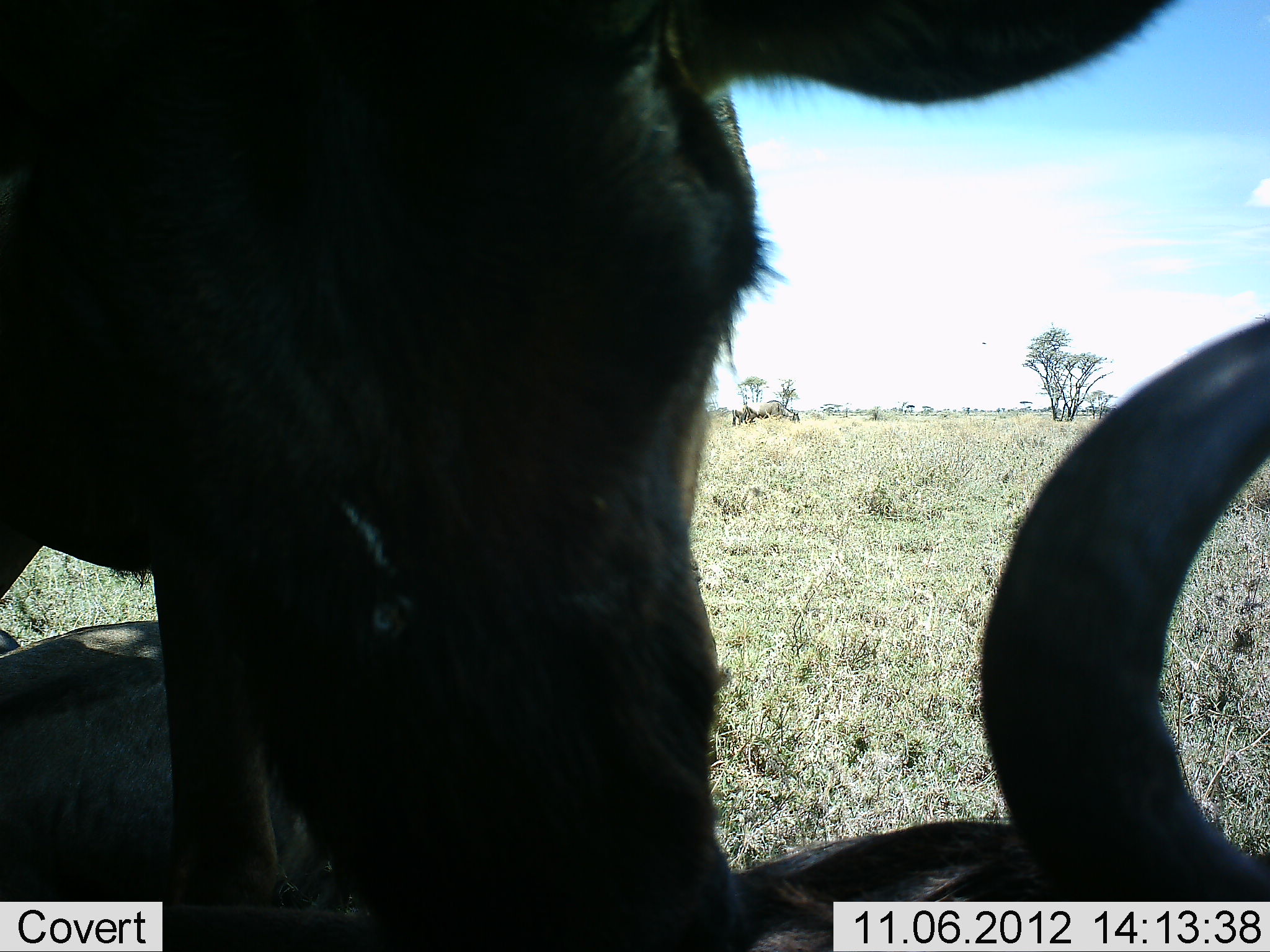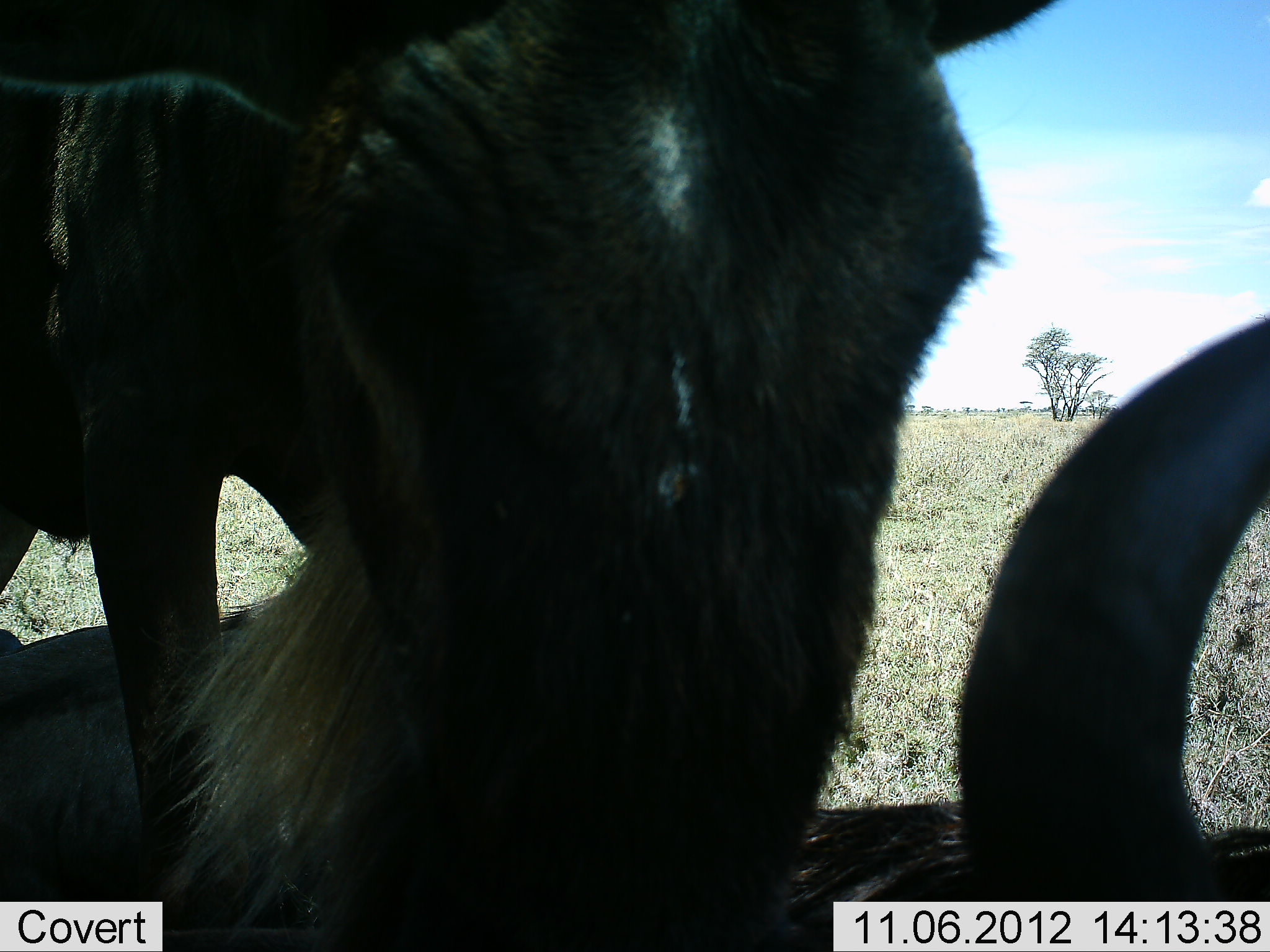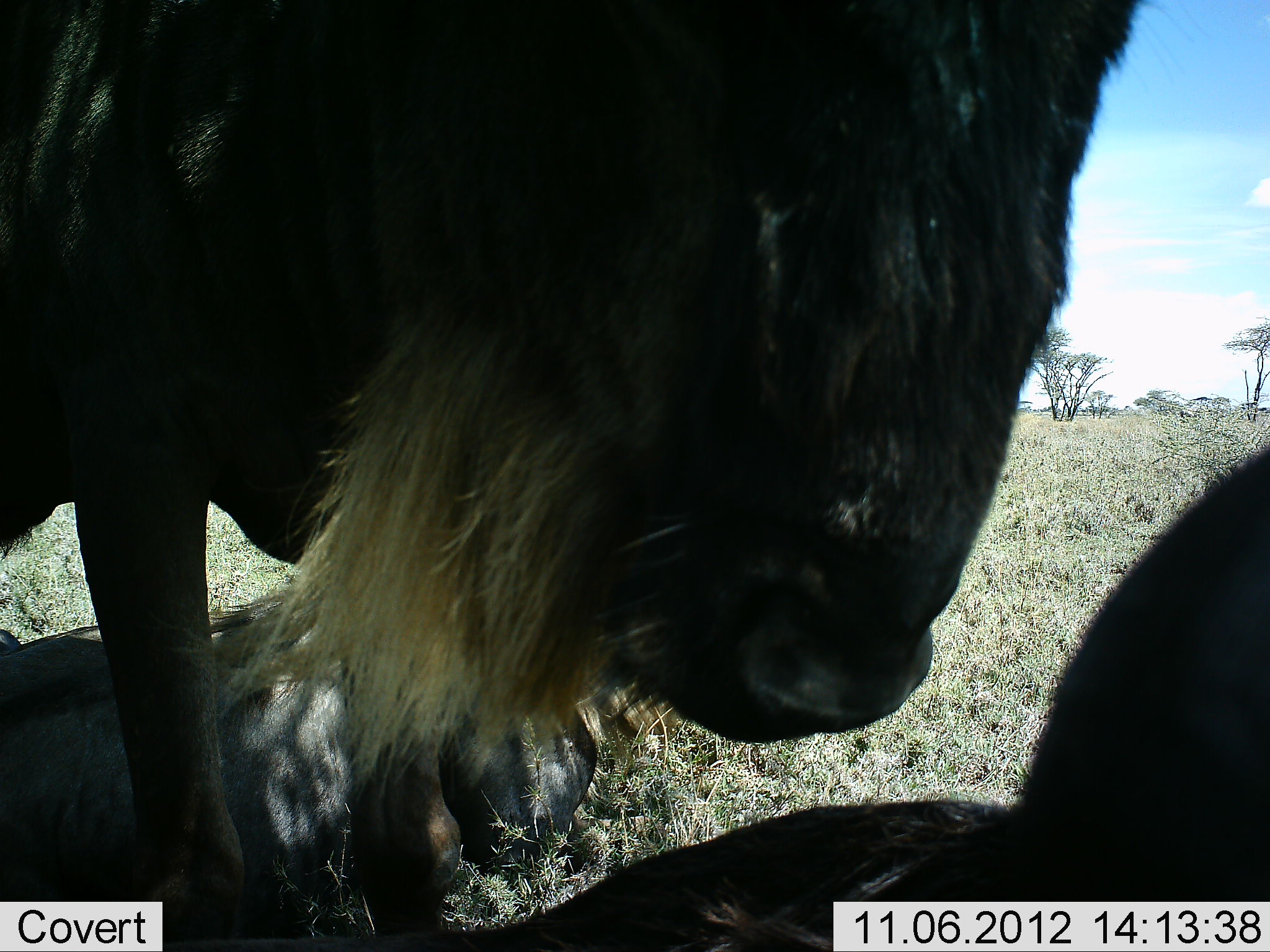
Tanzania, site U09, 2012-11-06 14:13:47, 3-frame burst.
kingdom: Animalia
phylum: Chordata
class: Mammalia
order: Artiodactyla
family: Bovidae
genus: Connochaetes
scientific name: Connochaetes taurinus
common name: blue wildebeest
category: wildebeest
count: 2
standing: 50%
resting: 40%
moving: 10%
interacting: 50%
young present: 0%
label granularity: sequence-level